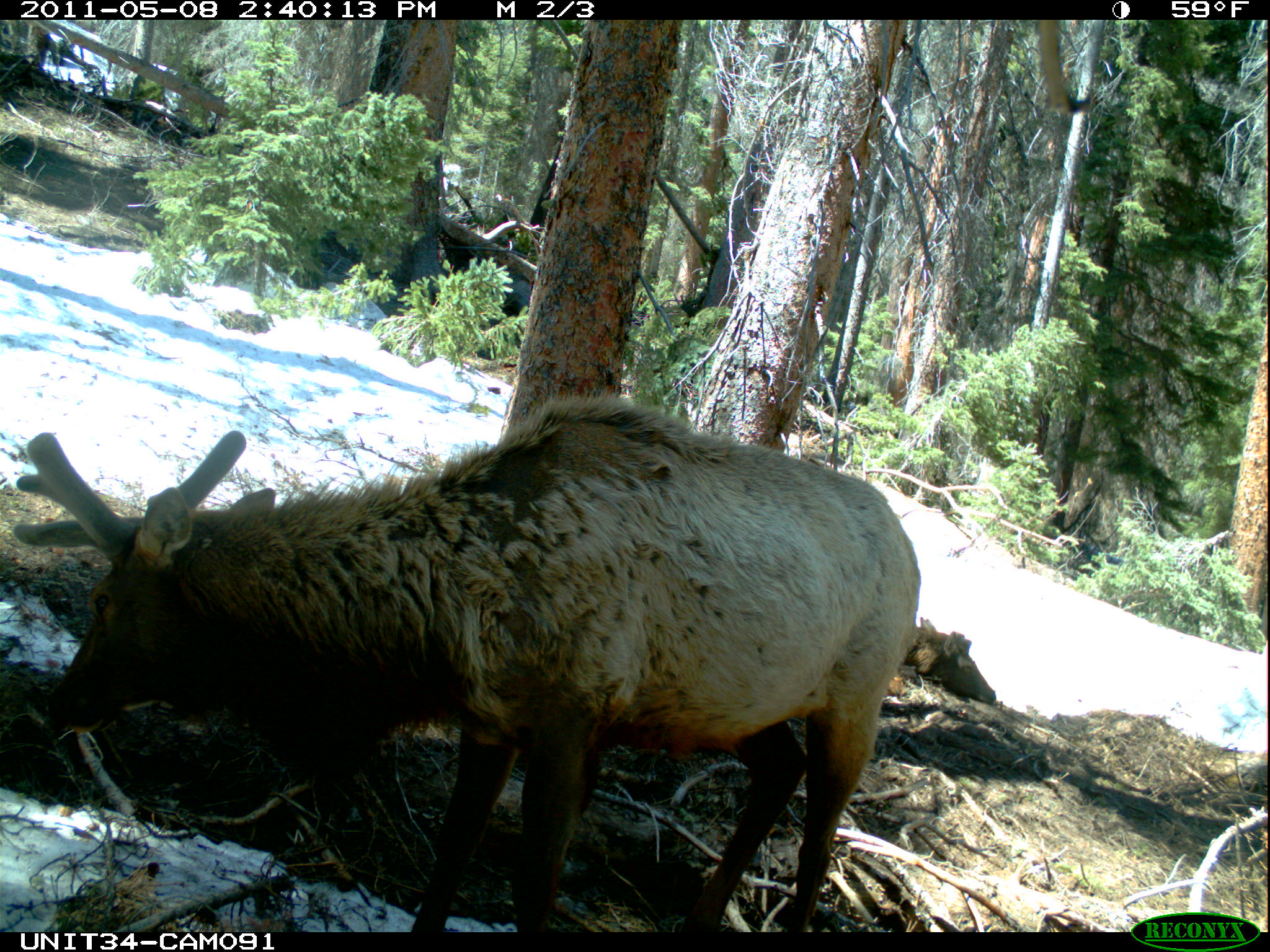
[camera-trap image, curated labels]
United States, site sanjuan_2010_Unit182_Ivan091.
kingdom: Animalia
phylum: Chordata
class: Mammalia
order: Artiodactyla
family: Cervidae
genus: Cervus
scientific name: Cervus elaphus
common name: red deer